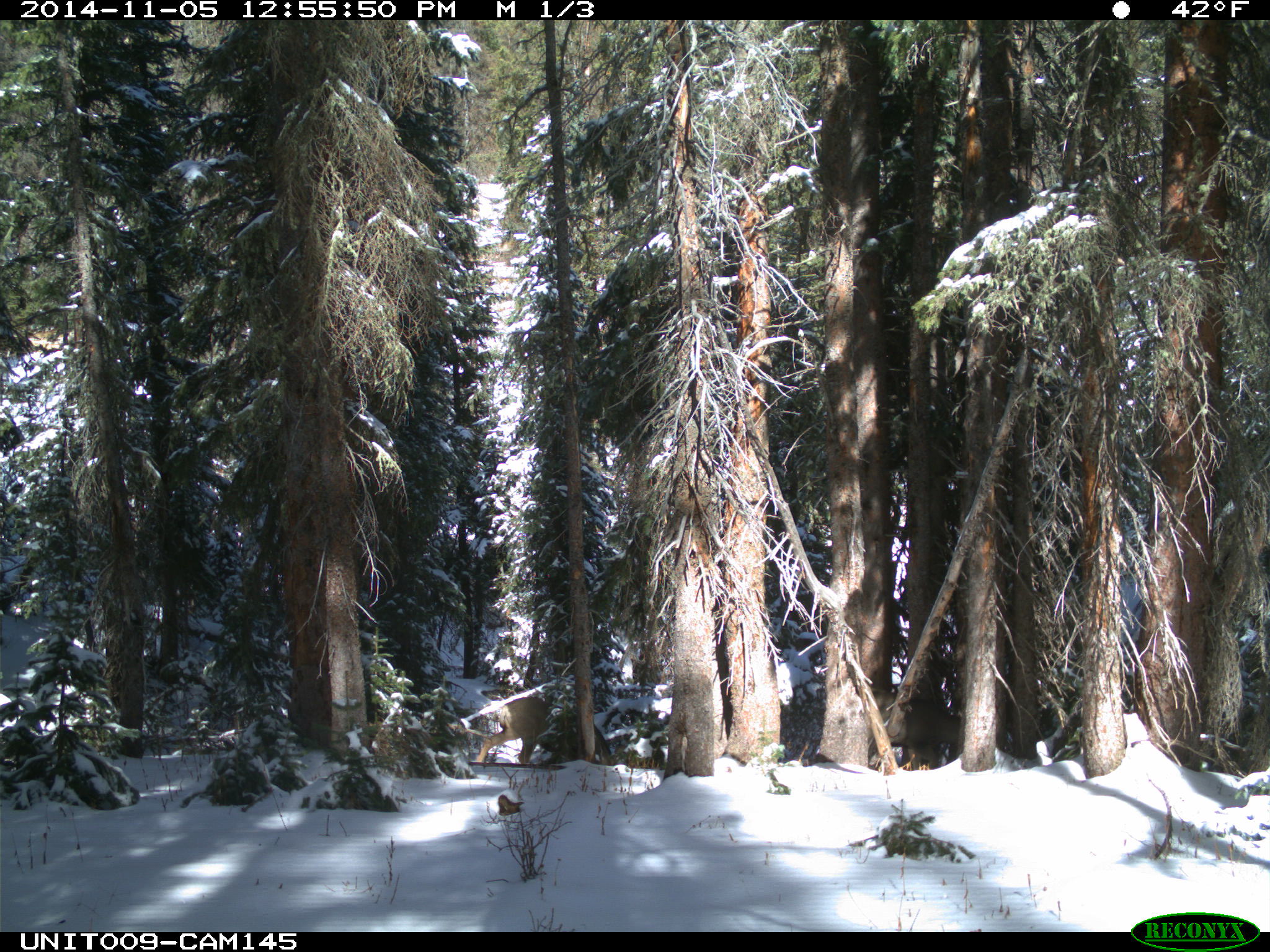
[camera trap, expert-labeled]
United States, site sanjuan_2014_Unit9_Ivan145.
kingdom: Animalia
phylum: Chordata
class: Mammalia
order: Artiodactyla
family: Cervidae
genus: Odocoileus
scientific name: Odocoileus hemionus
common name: mule deer